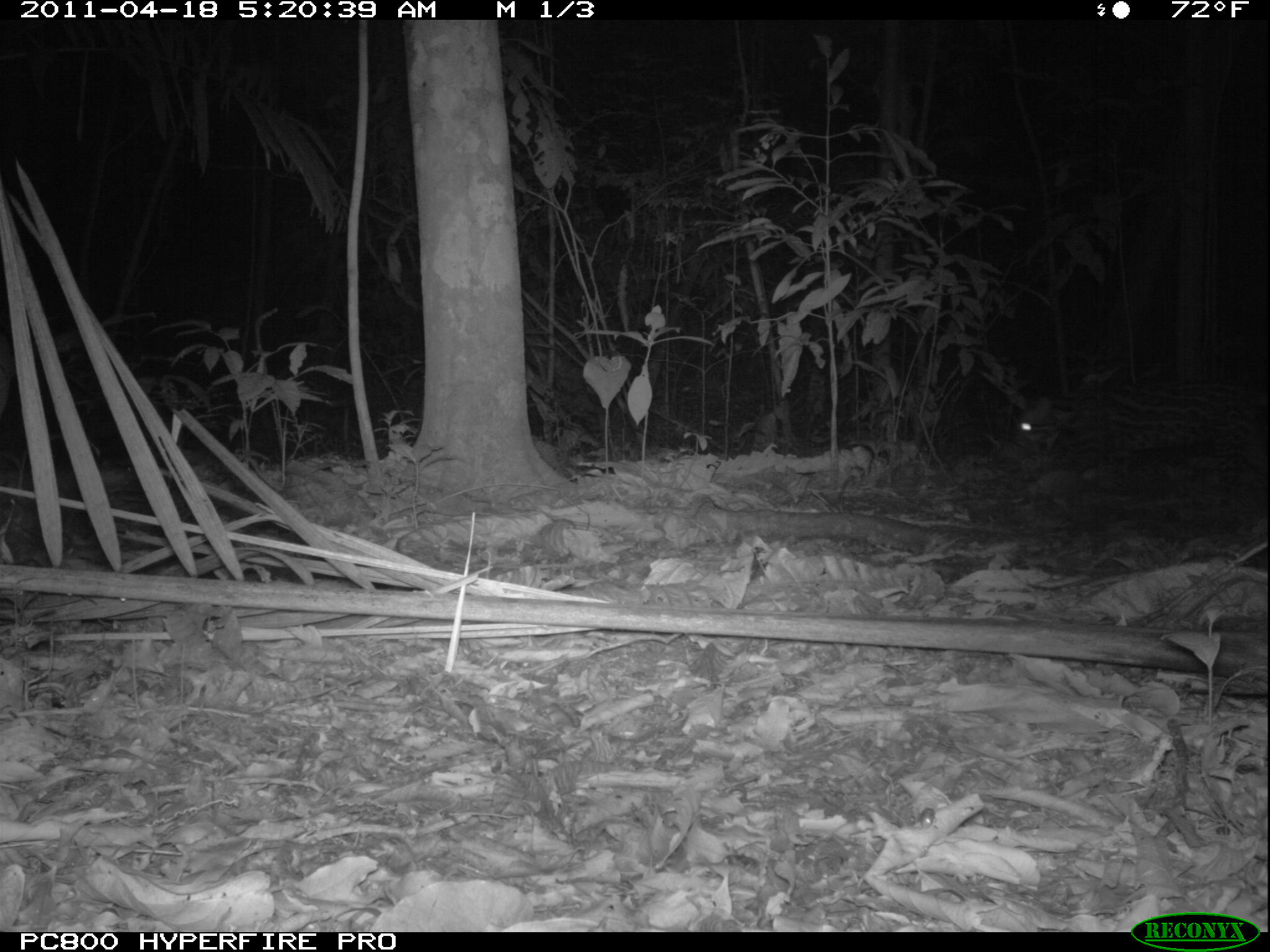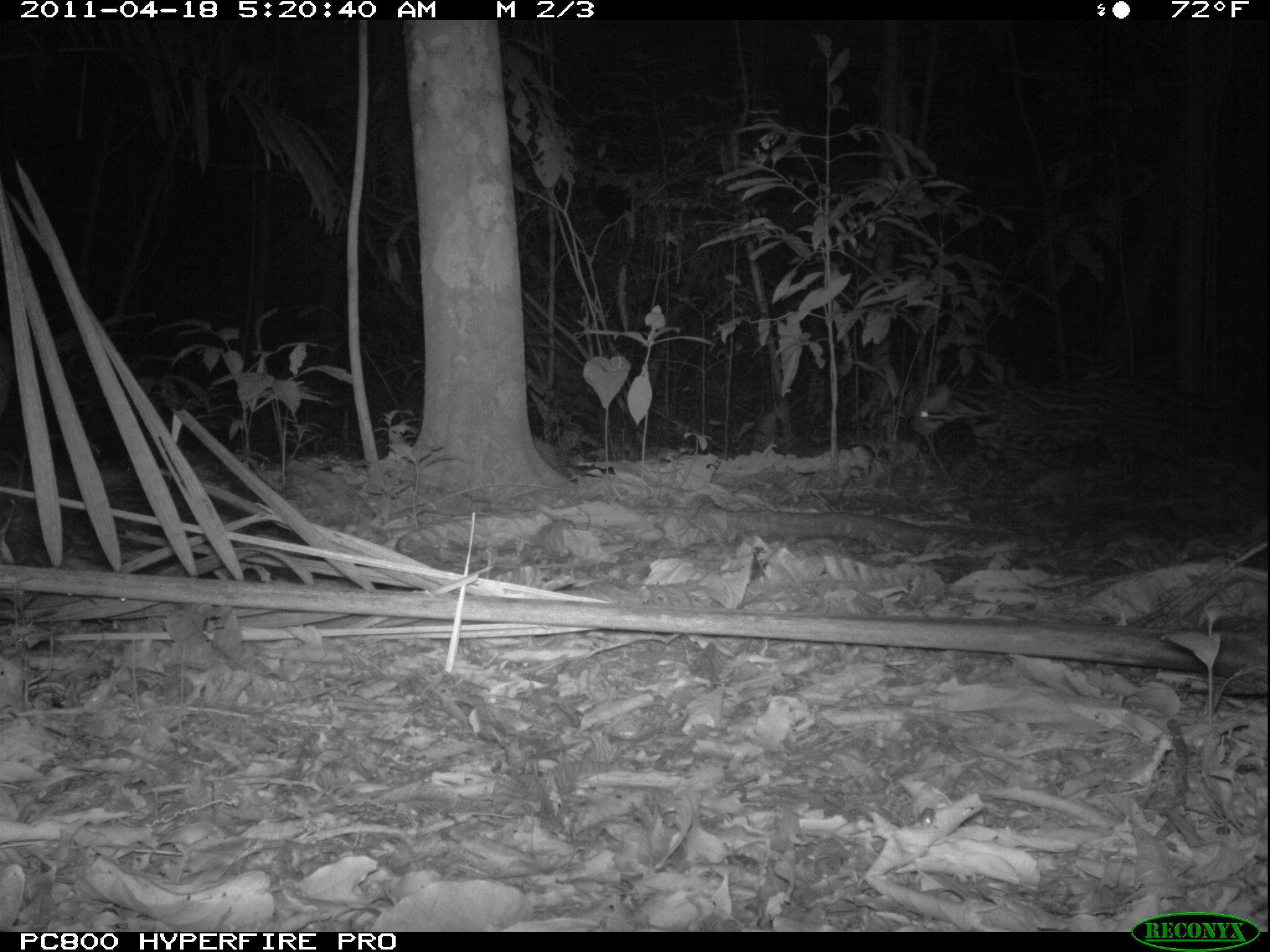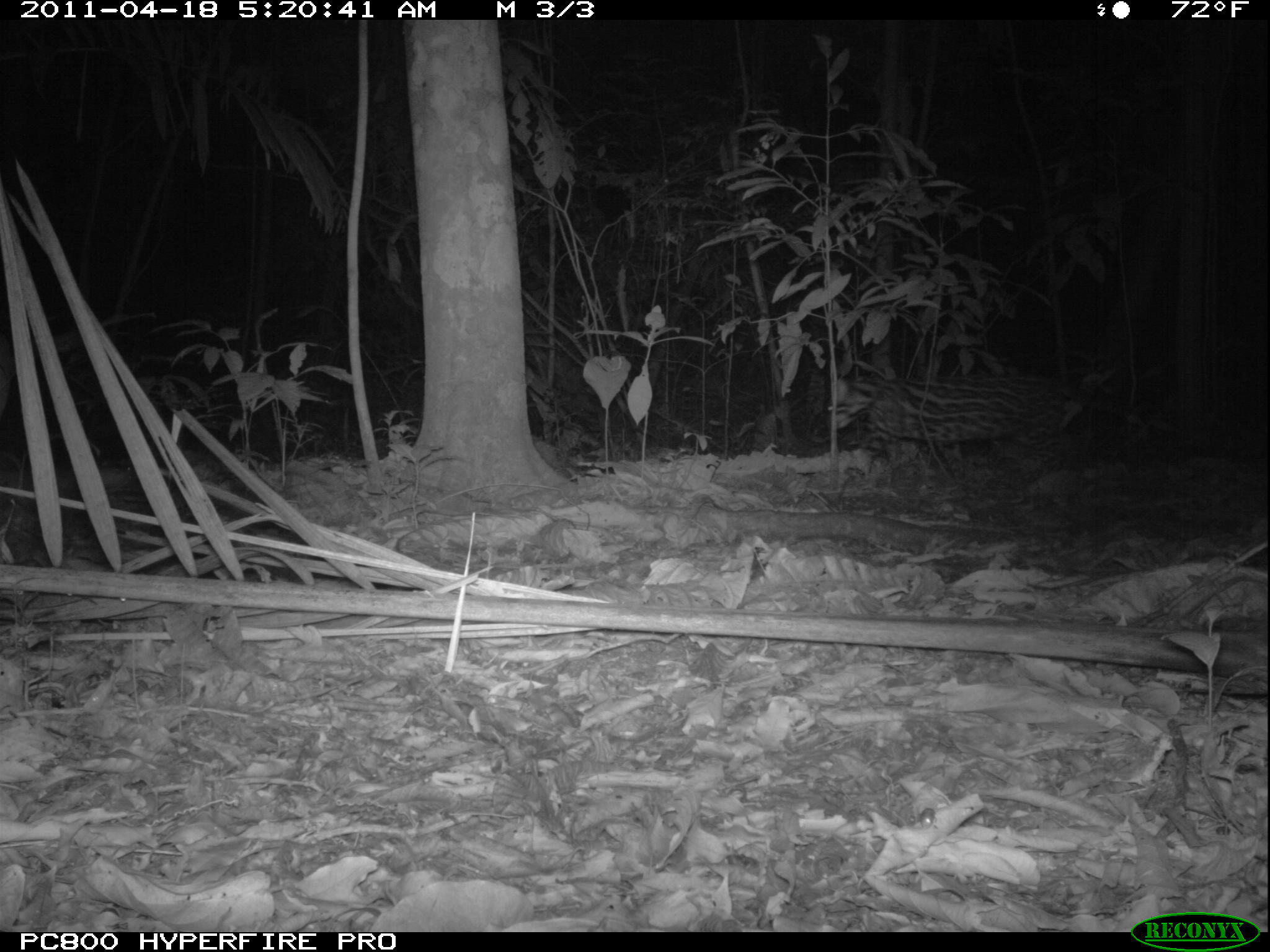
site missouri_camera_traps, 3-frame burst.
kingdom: Animalia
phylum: Chordata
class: Mammalia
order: Carnivora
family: Felidae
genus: Leopardus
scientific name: Leopardus pardalis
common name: ocelot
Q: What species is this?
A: Ocelot (Leopardus pardalis).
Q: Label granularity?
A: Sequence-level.